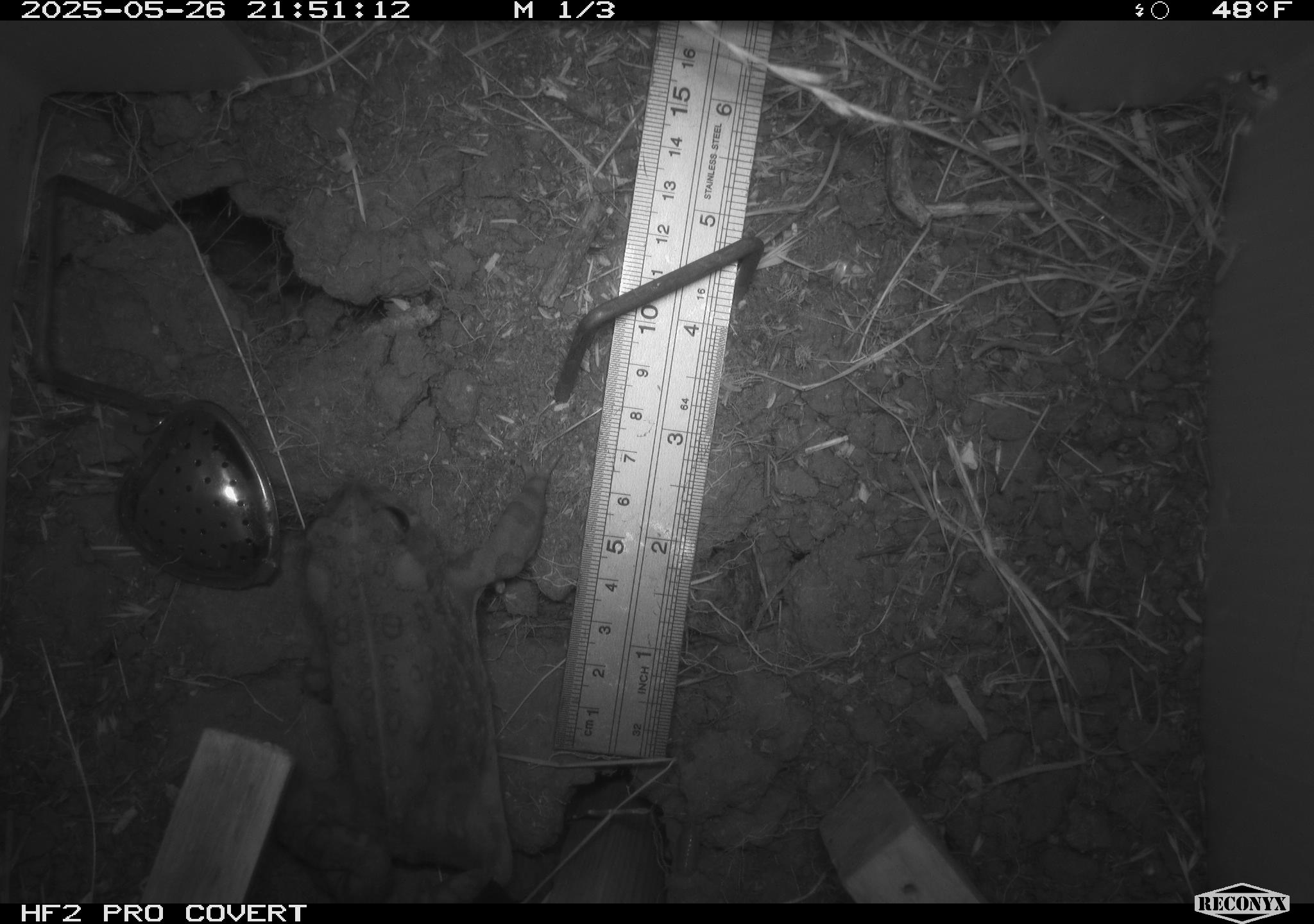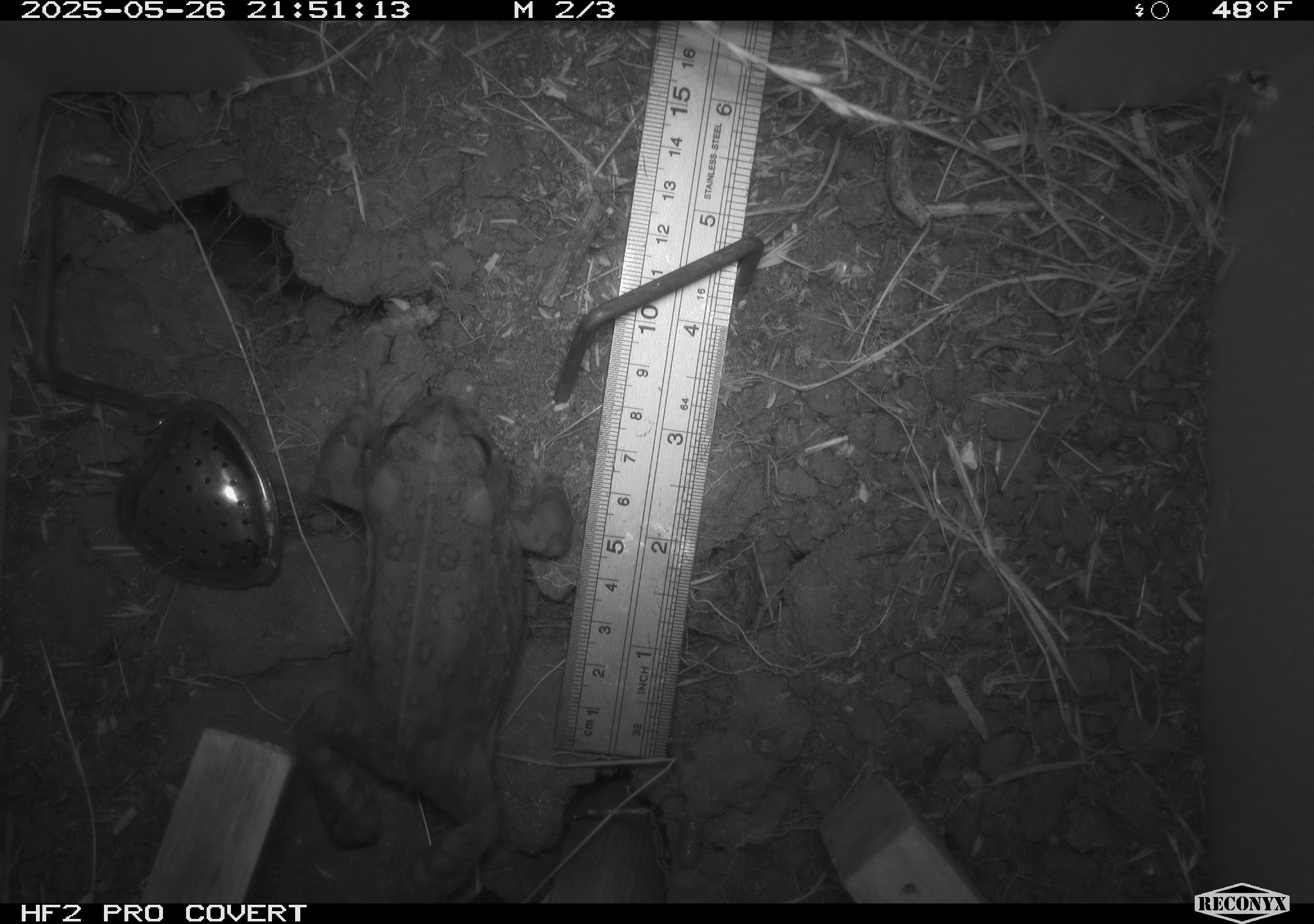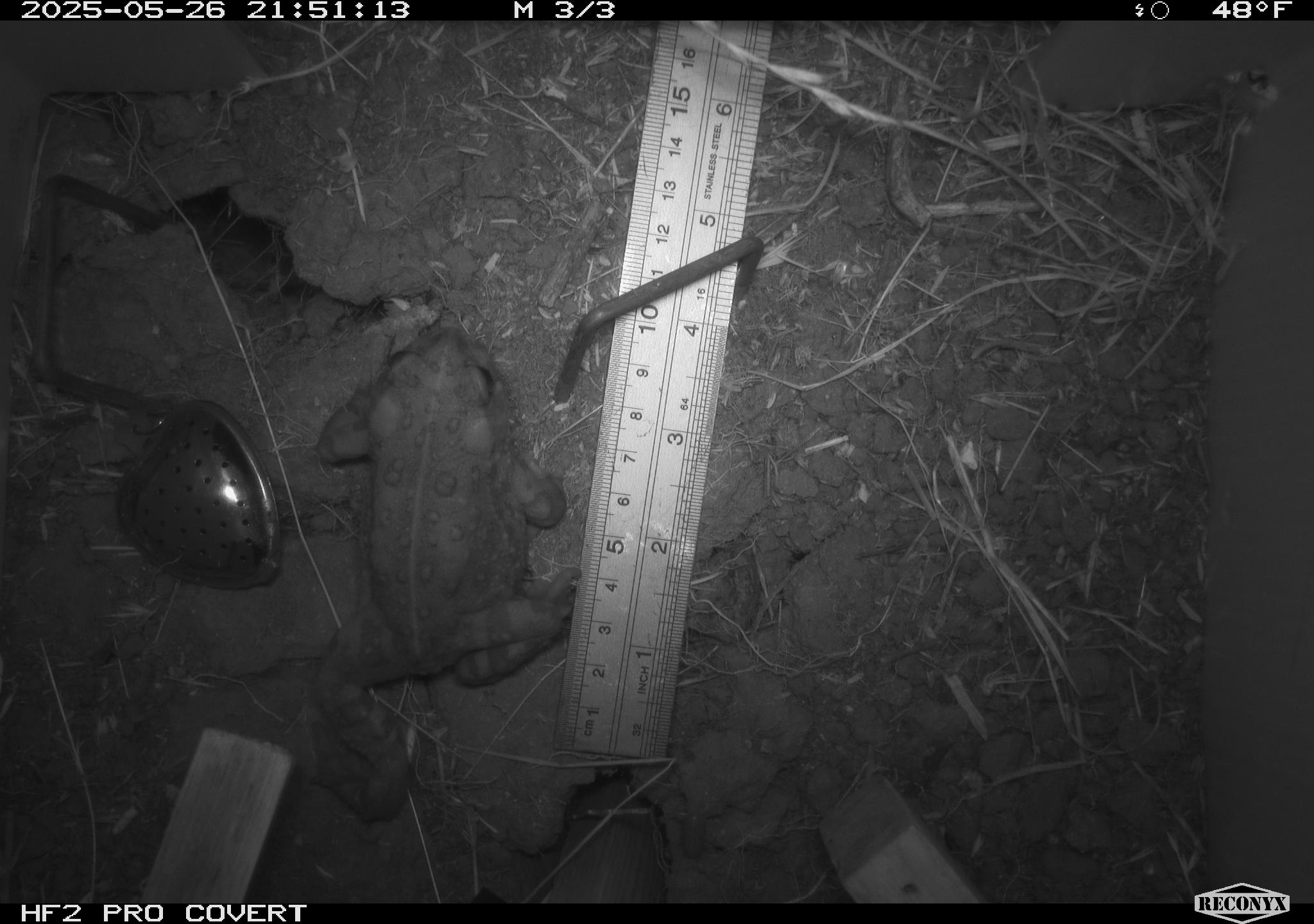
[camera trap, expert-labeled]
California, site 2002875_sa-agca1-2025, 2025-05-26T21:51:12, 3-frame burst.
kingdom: Animalia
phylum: Chordata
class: Amphibia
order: Anura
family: Bufonidae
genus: Anaxyrus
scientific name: Anaxyrus boreas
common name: western toad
Western toad (Anaxyrus boreas).